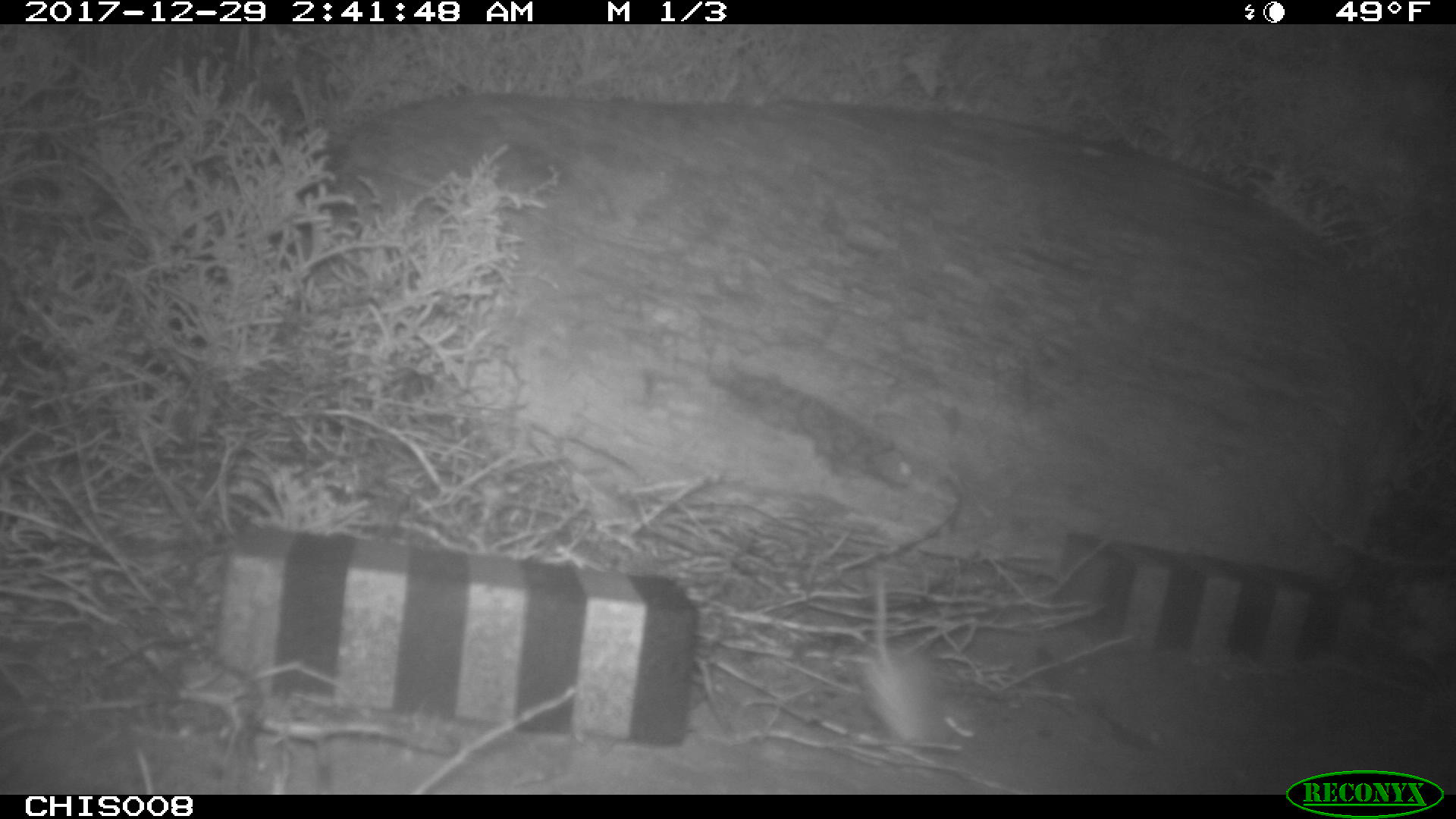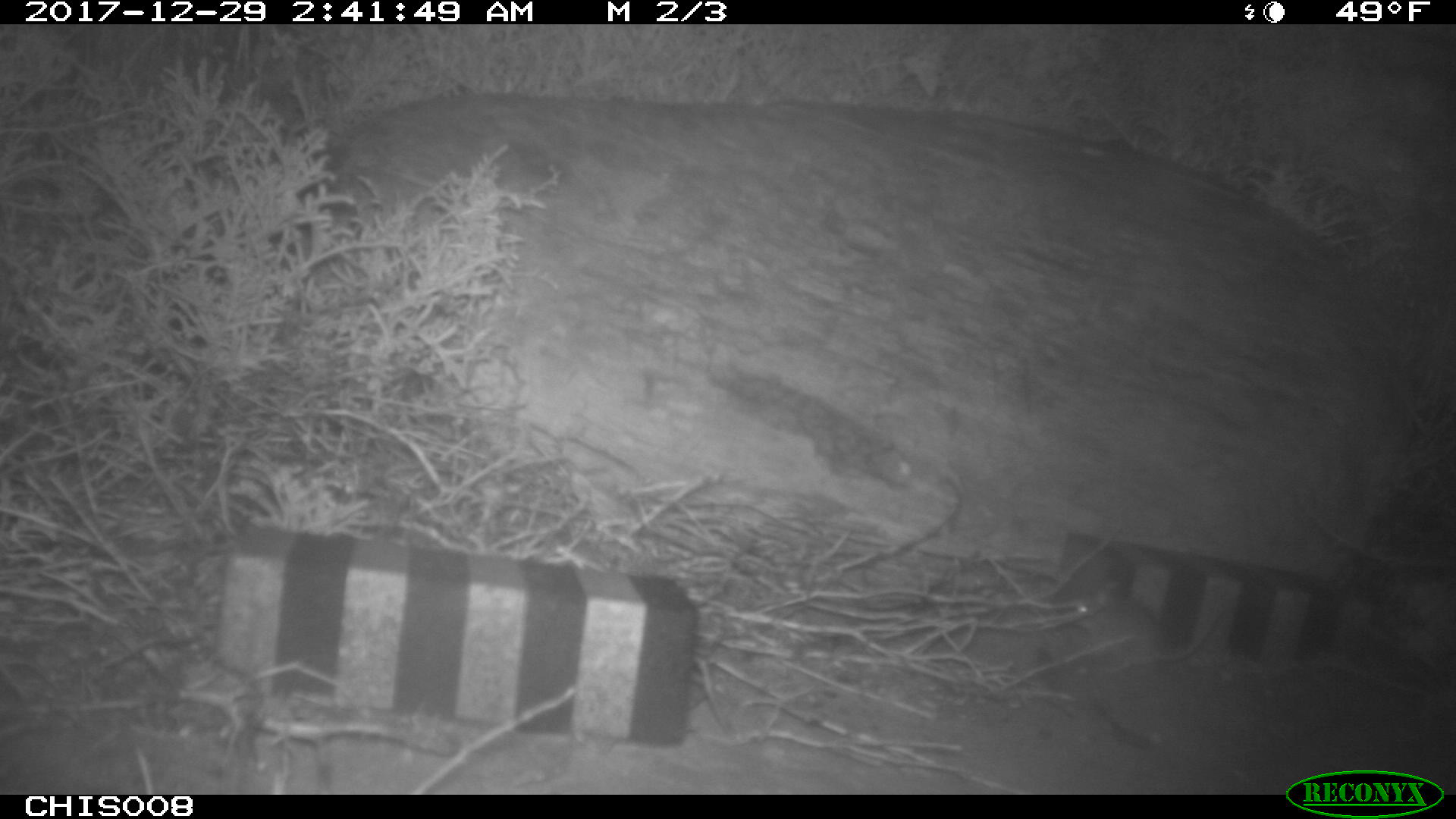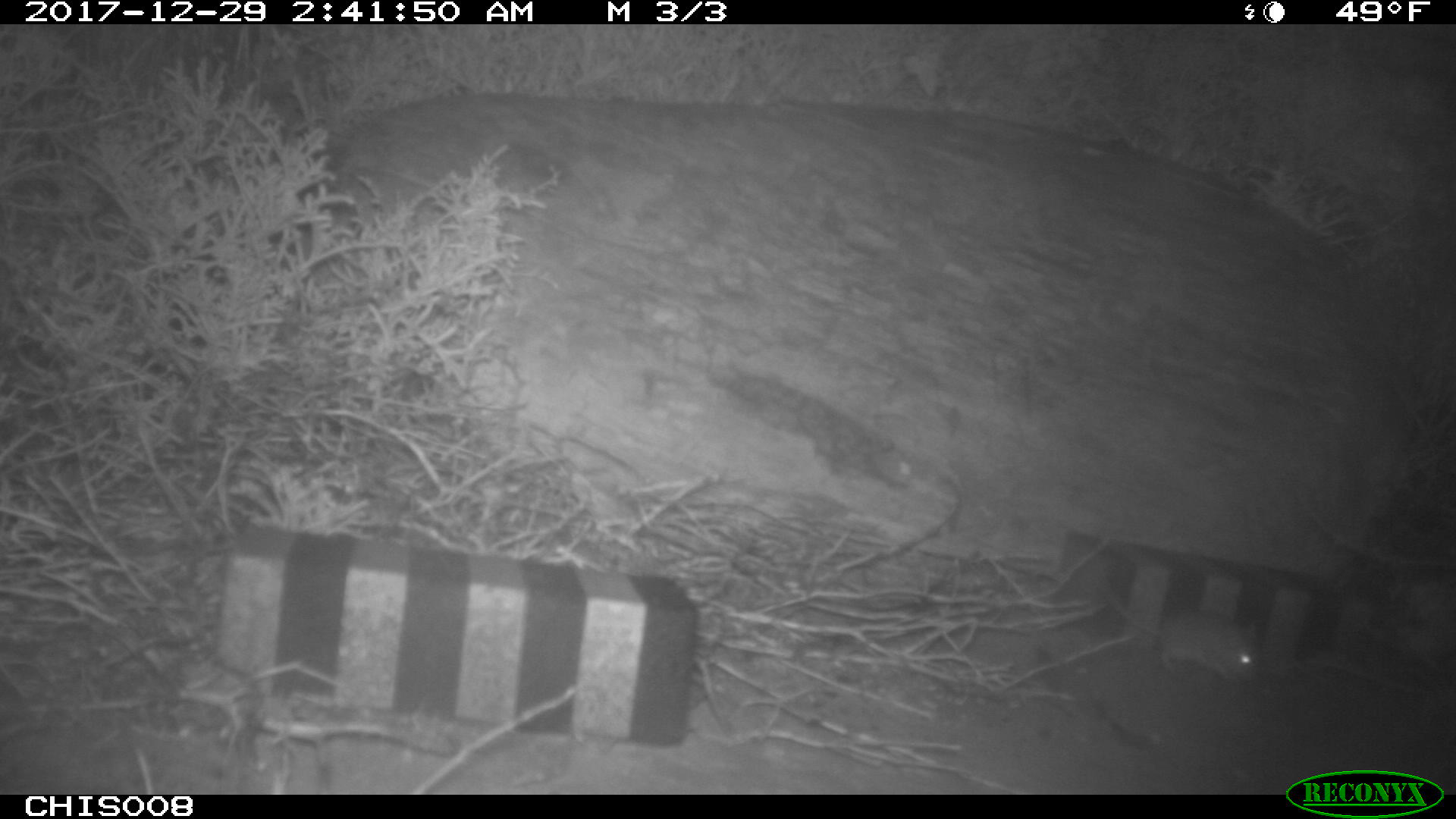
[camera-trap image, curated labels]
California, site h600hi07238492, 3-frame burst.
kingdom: Animalia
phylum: Chordata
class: Mammalia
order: Rodentia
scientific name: Rodentia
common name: rodent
Rodent (Rodentia).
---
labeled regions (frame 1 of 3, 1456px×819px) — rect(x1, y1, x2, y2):
rodent: rect(834, 571, 971, 748)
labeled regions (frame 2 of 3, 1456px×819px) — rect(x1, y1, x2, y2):
rodent: rect(1065, 589, 1225, 668)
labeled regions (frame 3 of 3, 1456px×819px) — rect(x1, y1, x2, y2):
rodent: rect(1111, 592, 1256, 682)